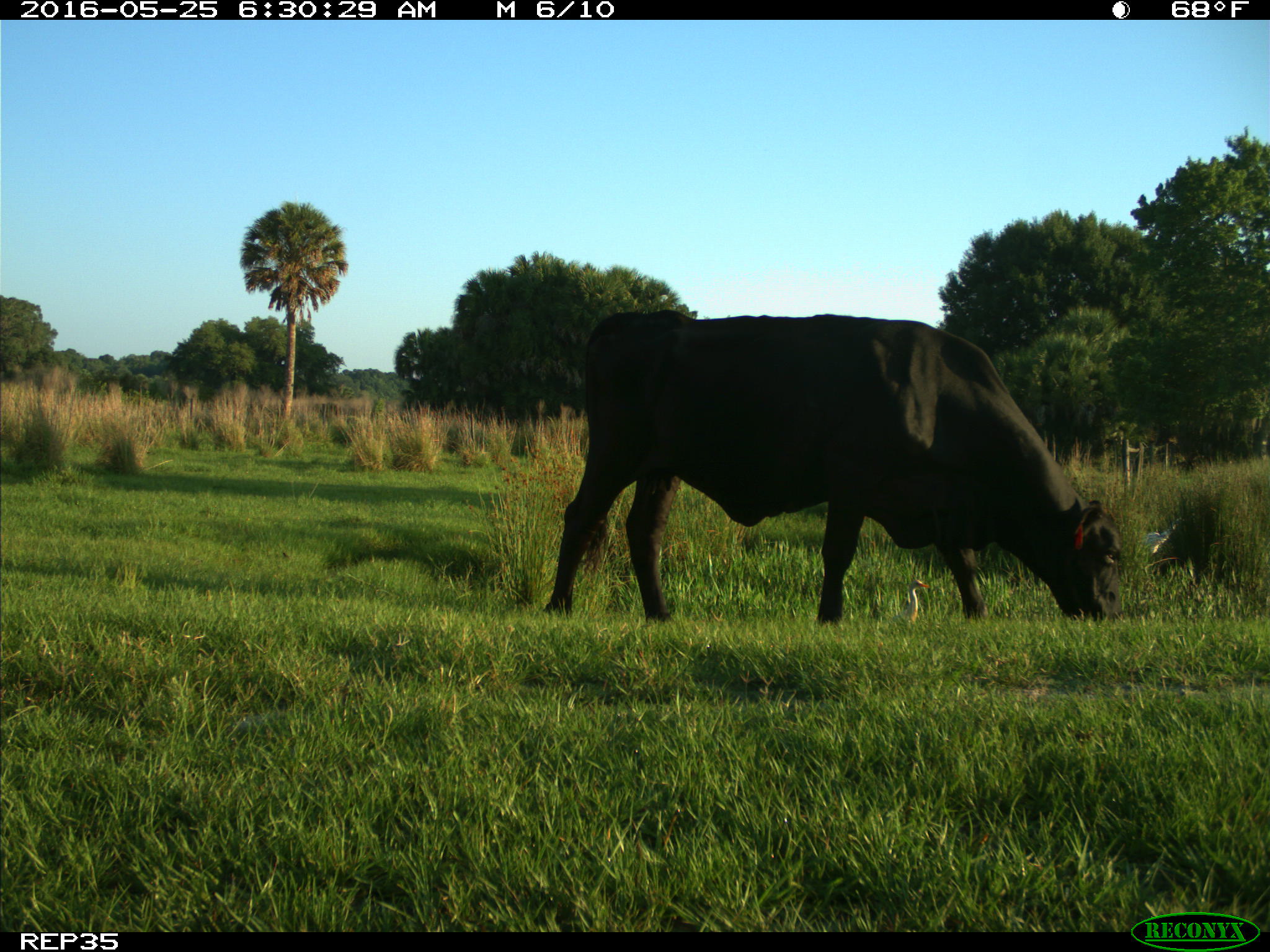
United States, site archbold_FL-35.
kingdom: Animalia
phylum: Chordata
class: Mammalia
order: Artiodactyla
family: Bovidae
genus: Bos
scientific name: Bos taurus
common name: domestic cow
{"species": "Bos taurus (domestic cow)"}